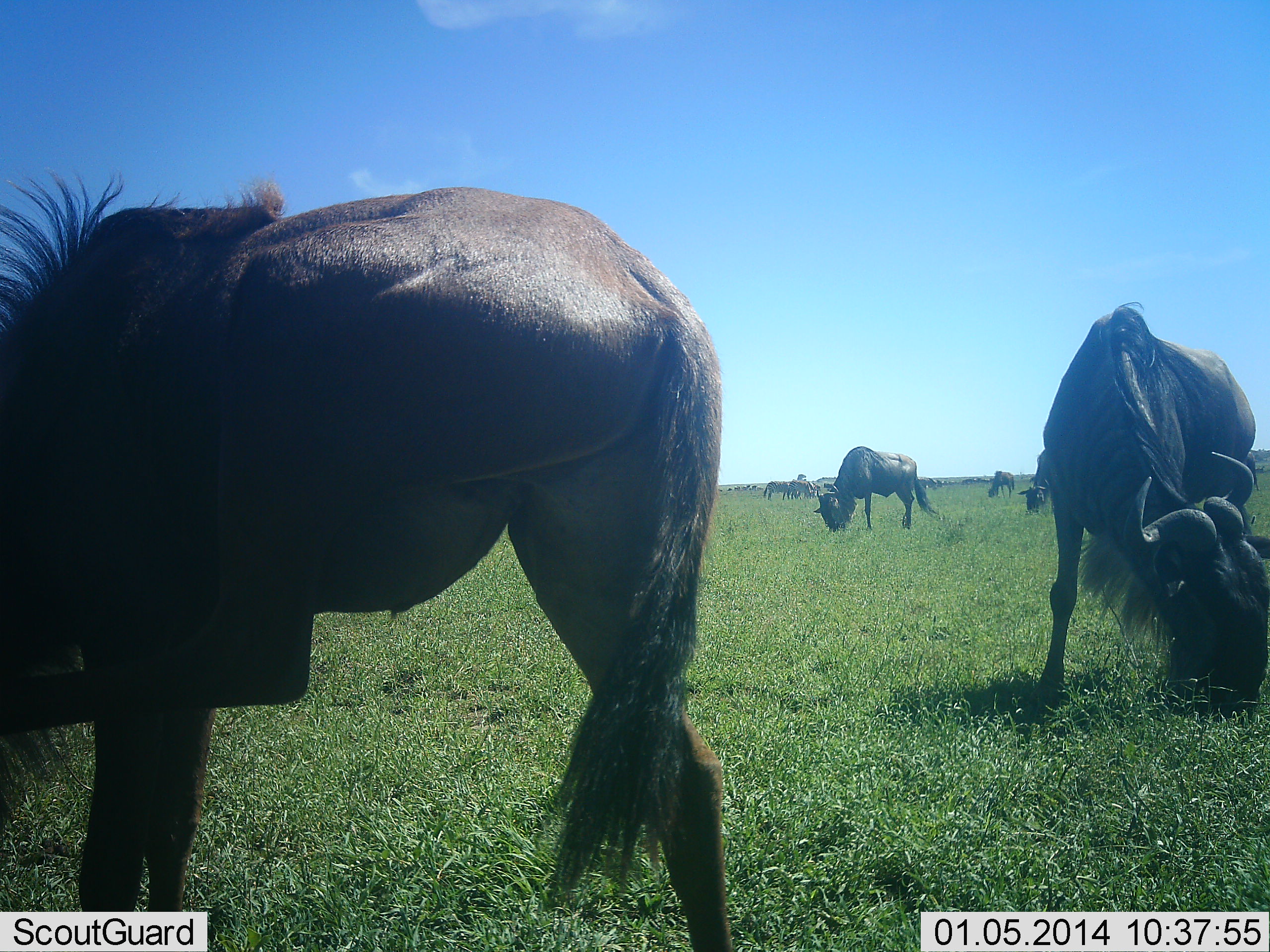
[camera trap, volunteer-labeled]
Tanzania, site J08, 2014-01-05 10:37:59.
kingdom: Animalia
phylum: Chordata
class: Mammalia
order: Artiodactyla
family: Bovidae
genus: Connochaetes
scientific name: Connochaetes taurinus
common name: blue wildebeest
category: wildebeest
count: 7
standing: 40%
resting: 0%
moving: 10%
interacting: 0%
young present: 0%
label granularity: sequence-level